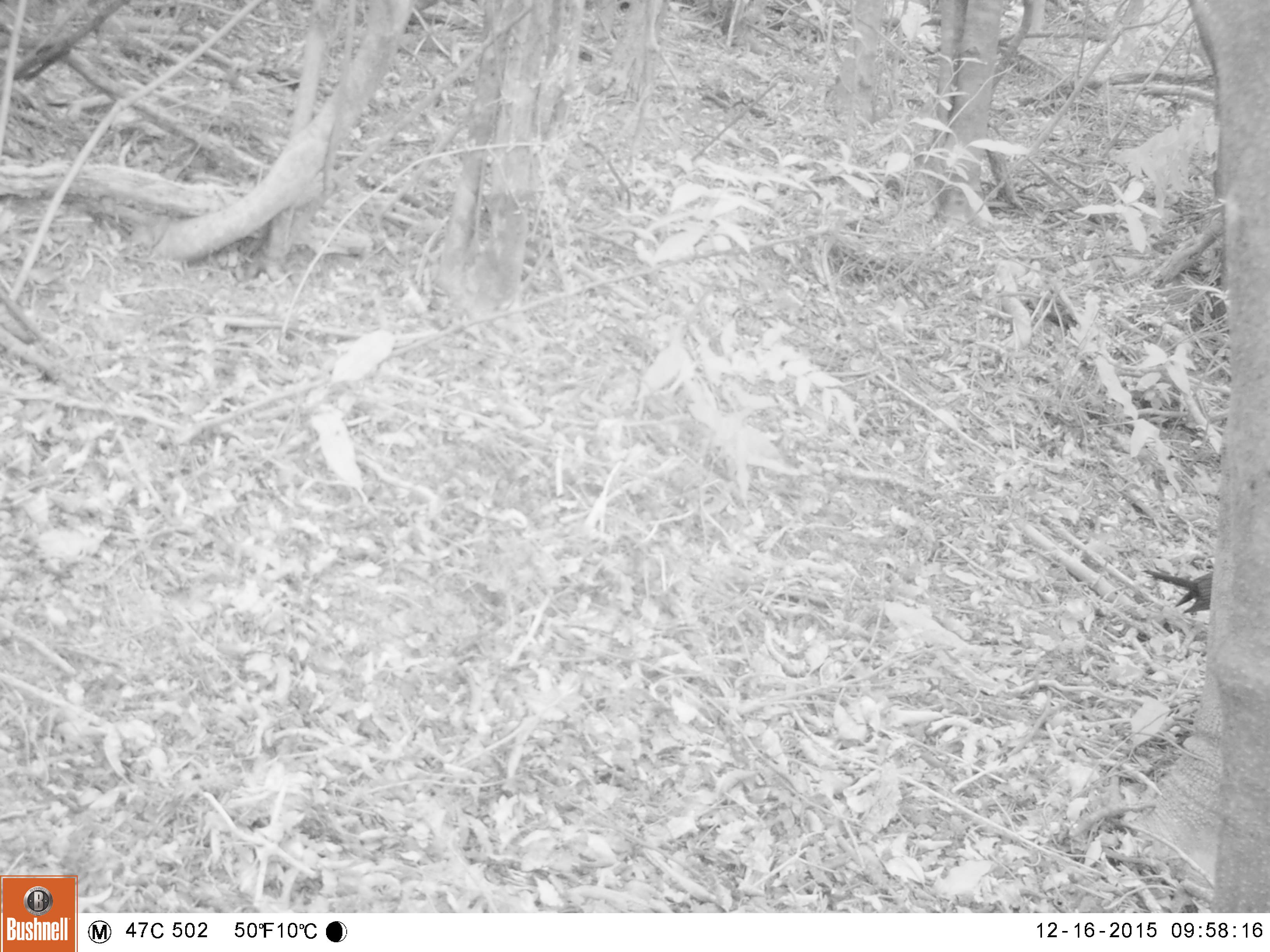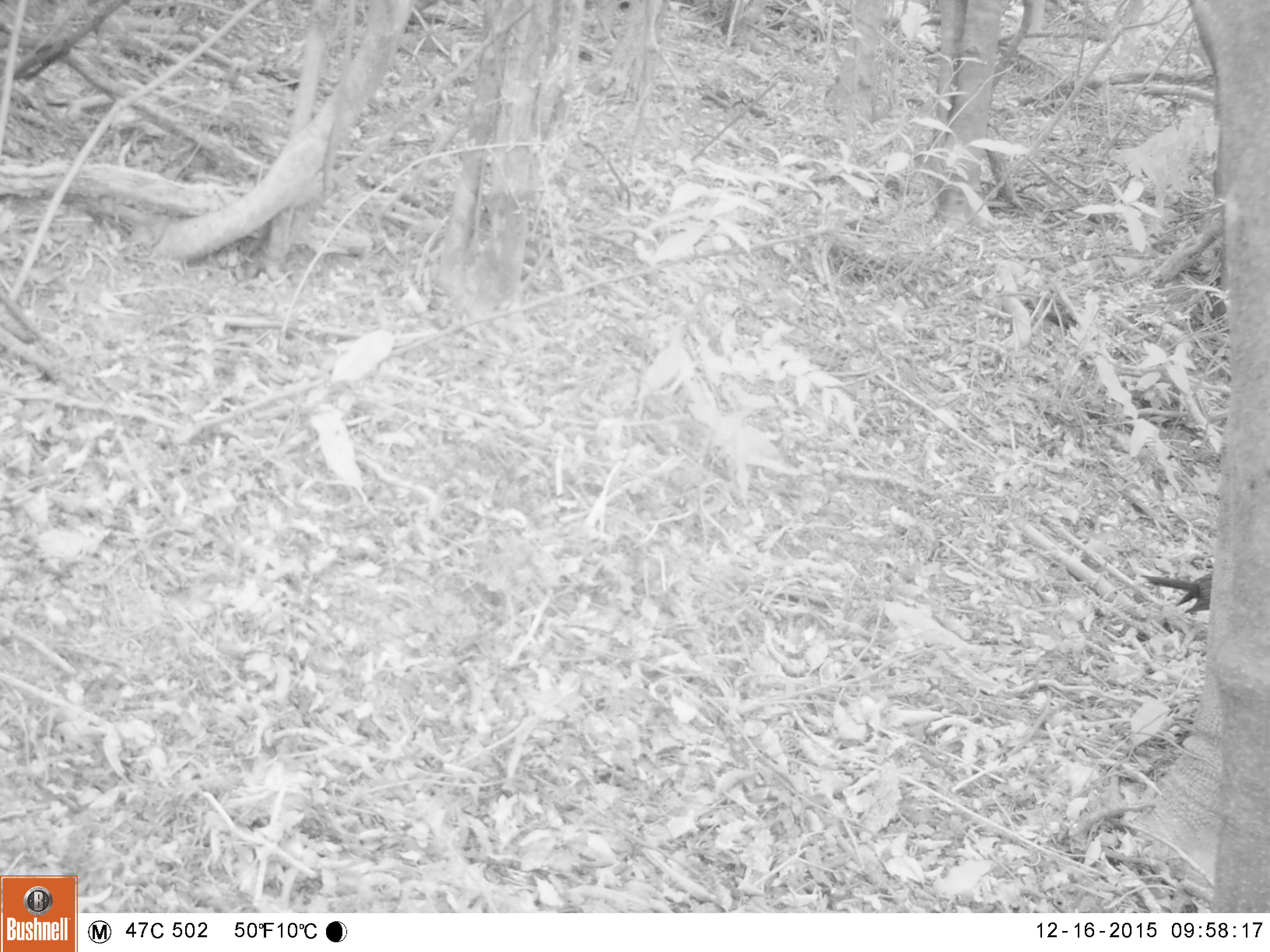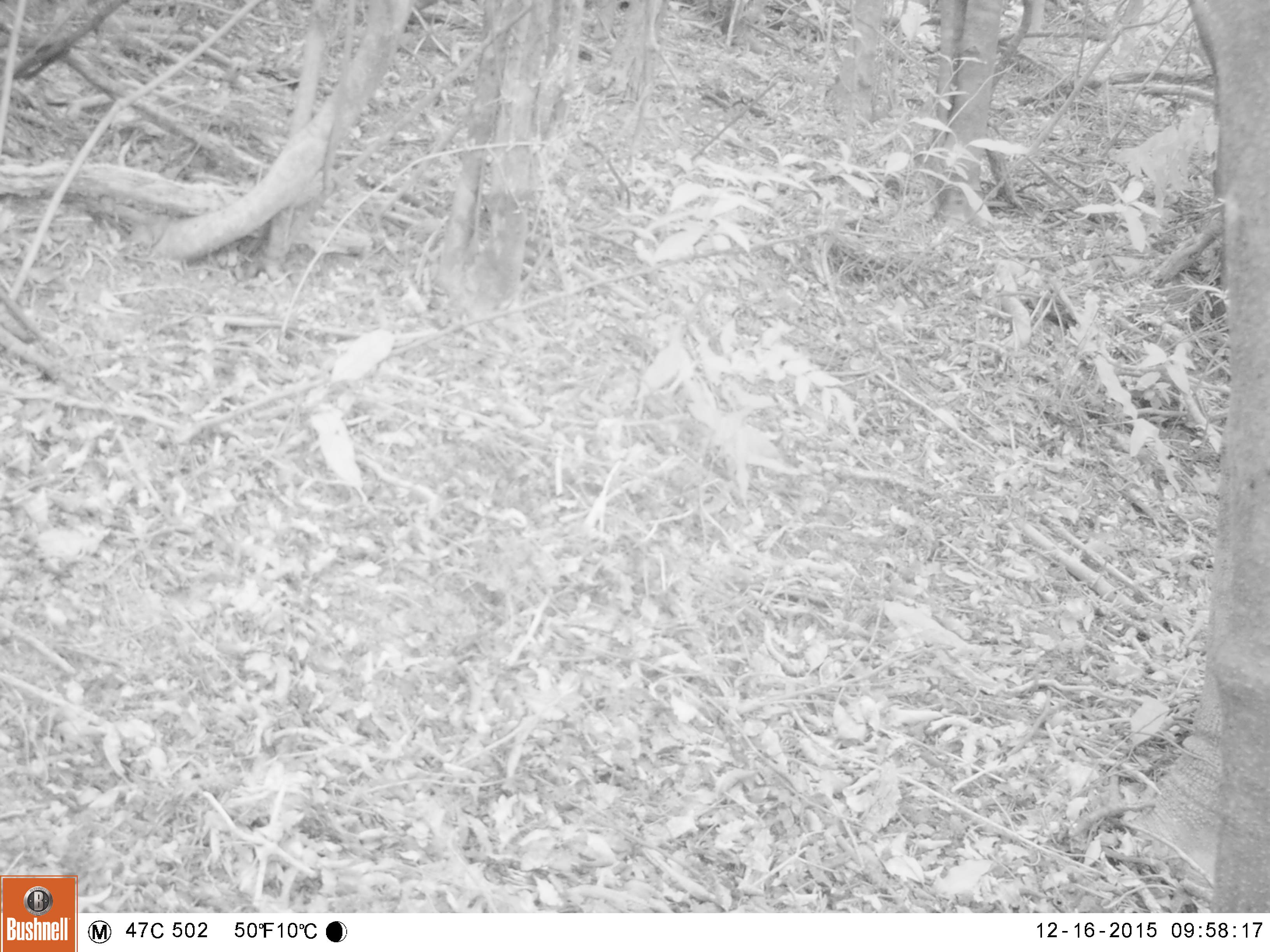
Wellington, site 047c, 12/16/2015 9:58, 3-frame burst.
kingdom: Animalia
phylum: Chordata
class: Aves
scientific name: Aves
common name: bird